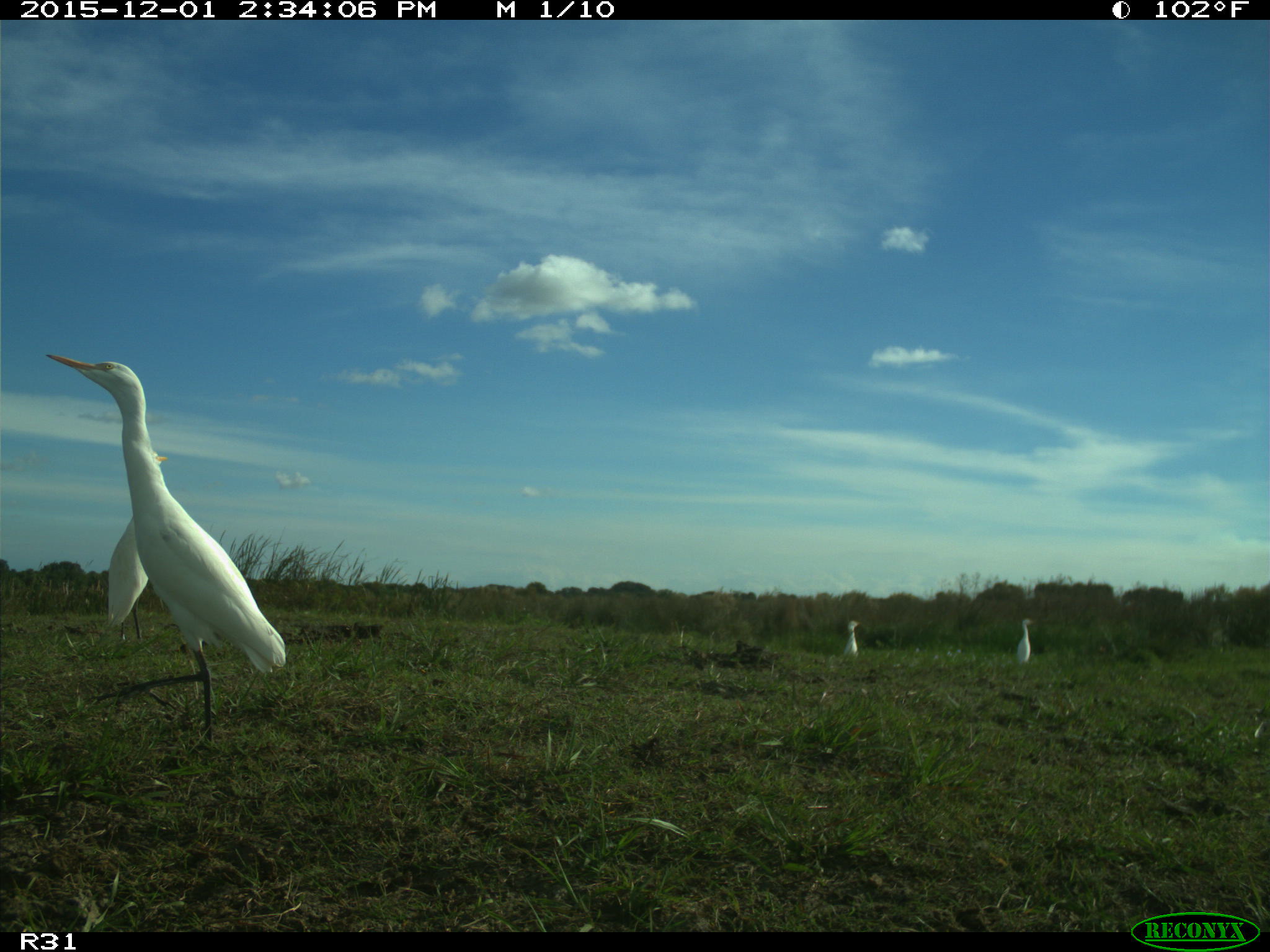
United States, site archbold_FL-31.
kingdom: Animalia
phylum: Chordata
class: Aves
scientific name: Aves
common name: birds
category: unidentified bird